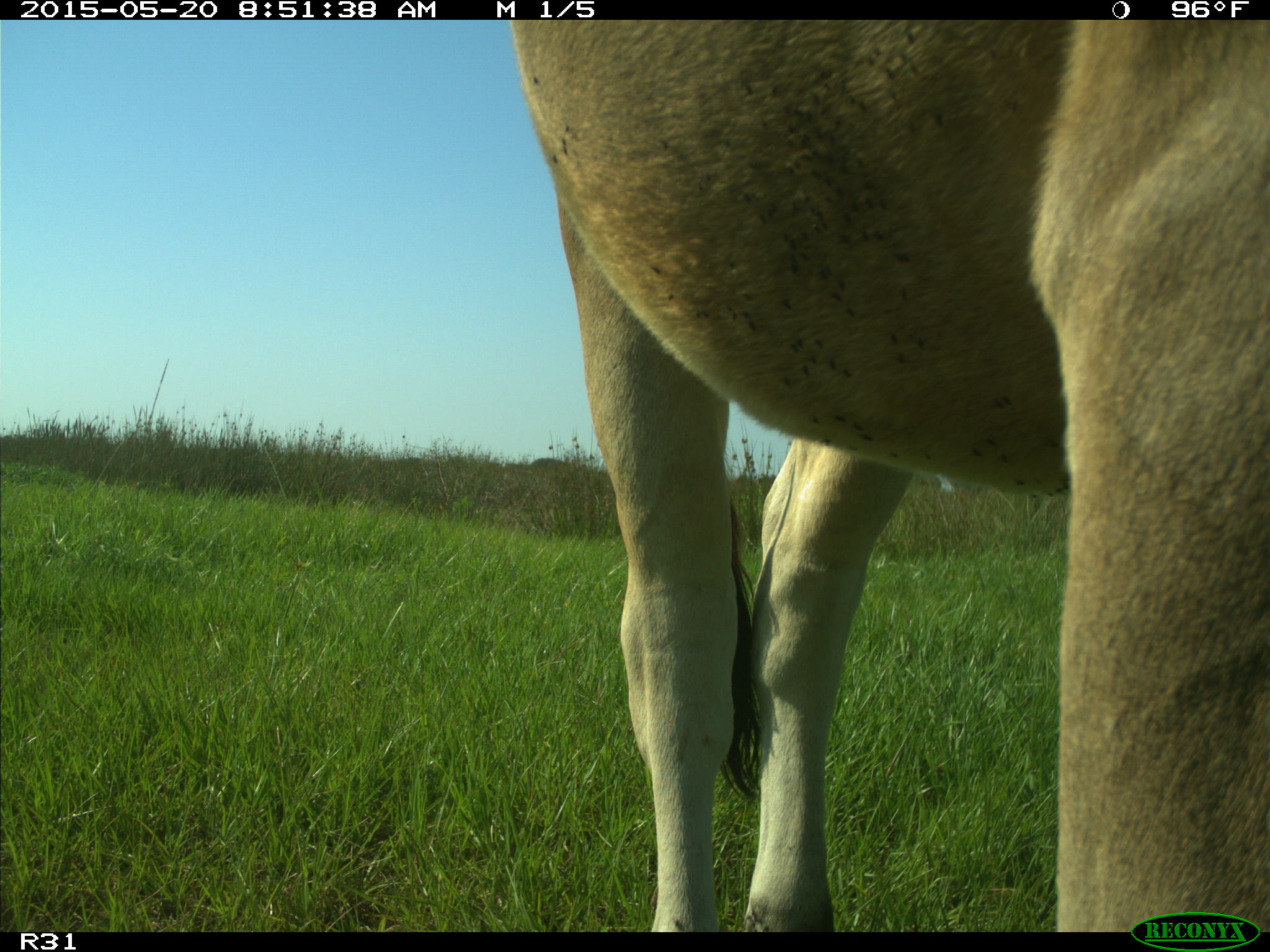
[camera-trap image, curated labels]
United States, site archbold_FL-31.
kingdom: Animalia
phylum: Chordata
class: Mammalia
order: Artiodactyla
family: Bovidae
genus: Bos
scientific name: Bos taurus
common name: domestic cow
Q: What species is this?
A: Bos taurus (domestic cow).